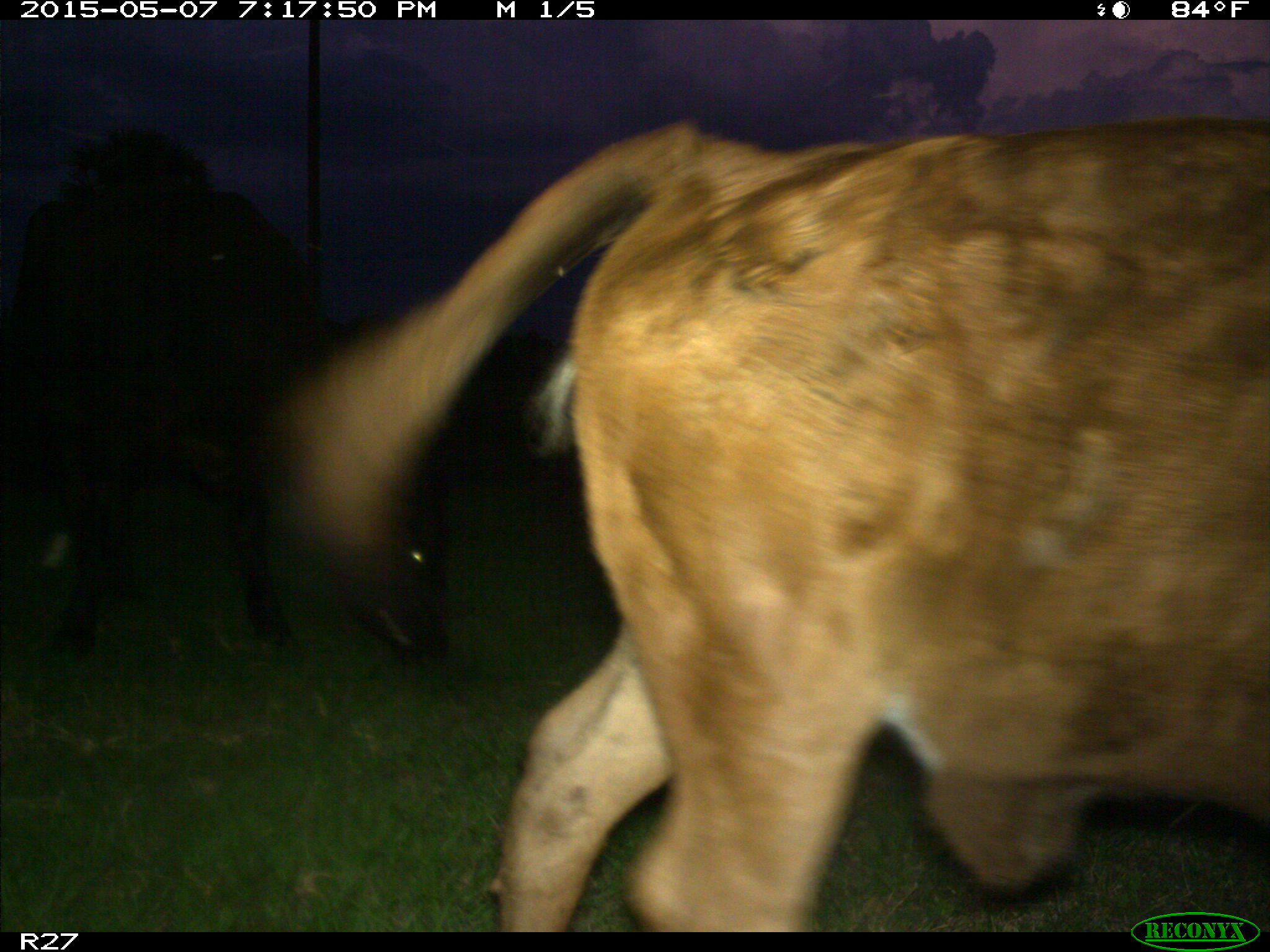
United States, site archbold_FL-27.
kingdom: Animalia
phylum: Chordata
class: Mammalia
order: Artiodactyla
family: Bovidae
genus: Bos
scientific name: Bos taurus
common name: domestic cow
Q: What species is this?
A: Bos taurus (domestic cow).